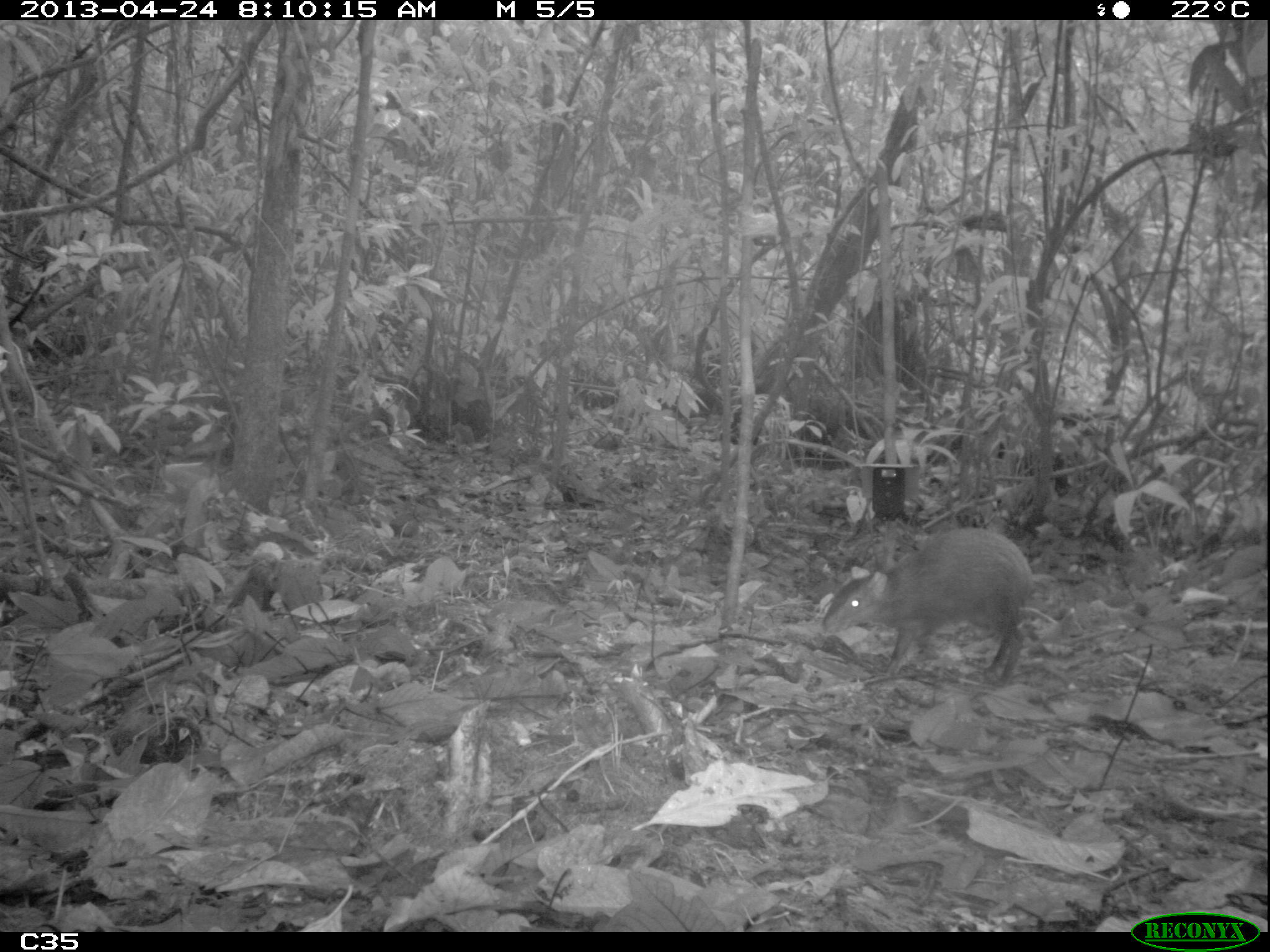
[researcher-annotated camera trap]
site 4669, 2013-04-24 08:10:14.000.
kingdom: Animalia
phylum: Chordata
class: Mammalia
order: Rodentia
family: Dasyproctidae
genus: Dasyprocta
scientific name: Dasyprocta leporina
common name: red-rumped agouti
Dasyprocta leporina (red-rumped agouti), count 1, age adult.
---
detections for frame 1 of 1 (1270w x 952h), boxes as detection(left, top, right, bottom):
dasyprocta leporina: detection(820, 524, 1037, 688)